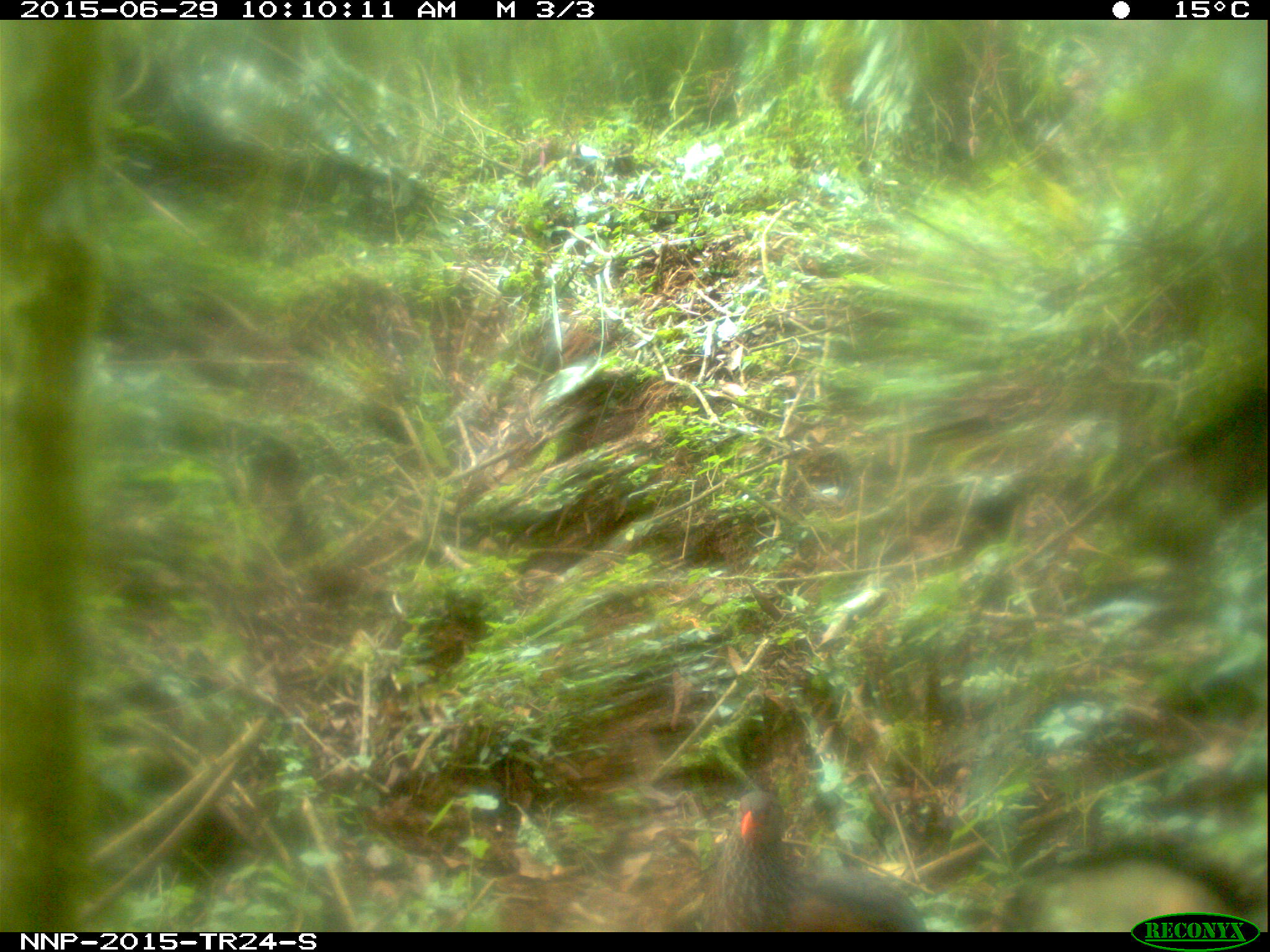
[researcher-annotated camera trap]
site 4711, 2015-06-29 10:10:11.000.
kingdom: Animalia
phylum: Chordata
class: Aves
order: Galliformes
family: Phasianidae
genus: Pternistis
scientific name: Pternistis nobilis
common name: handsome francolin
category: francolinus nobilis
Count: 1.